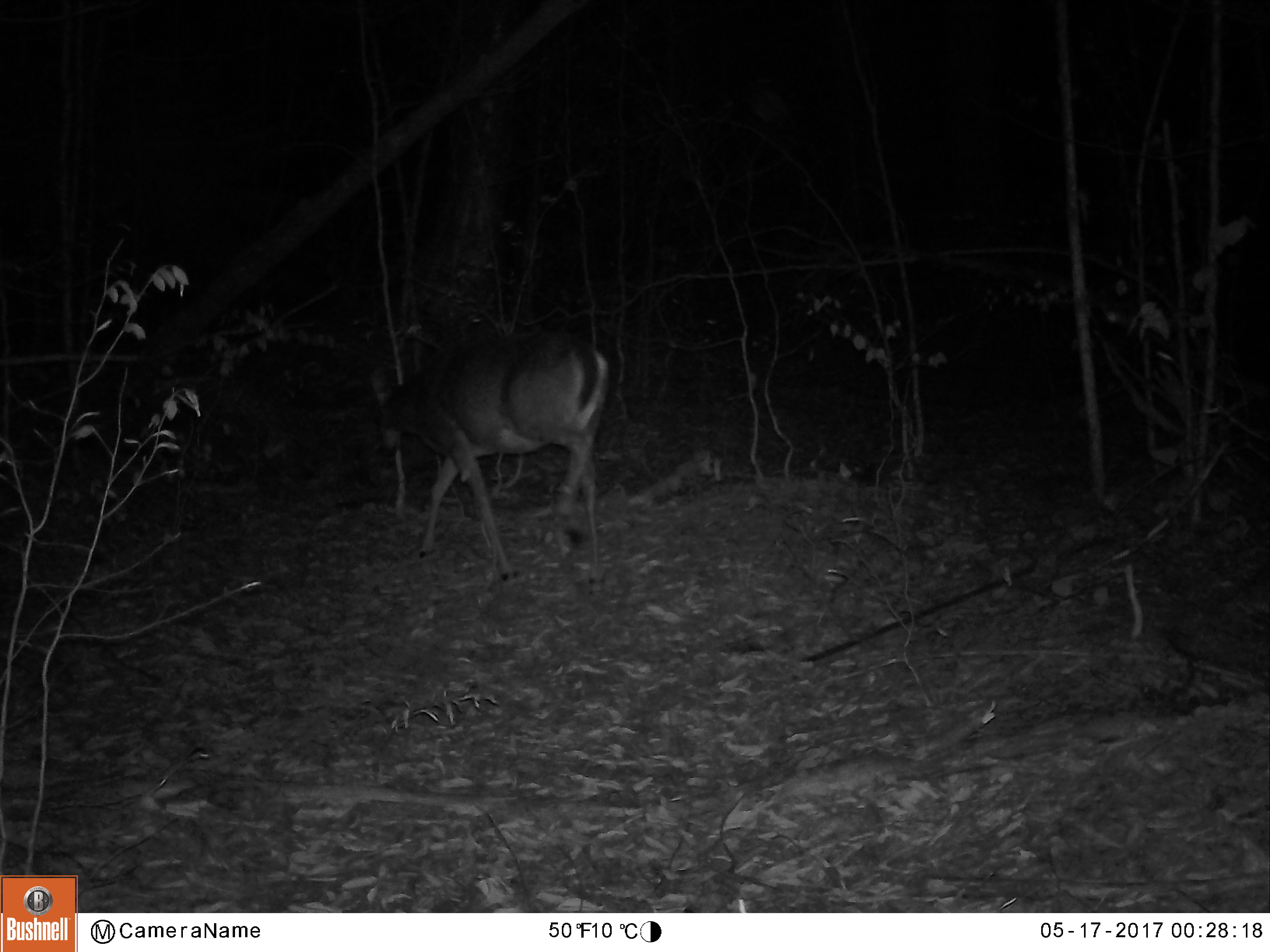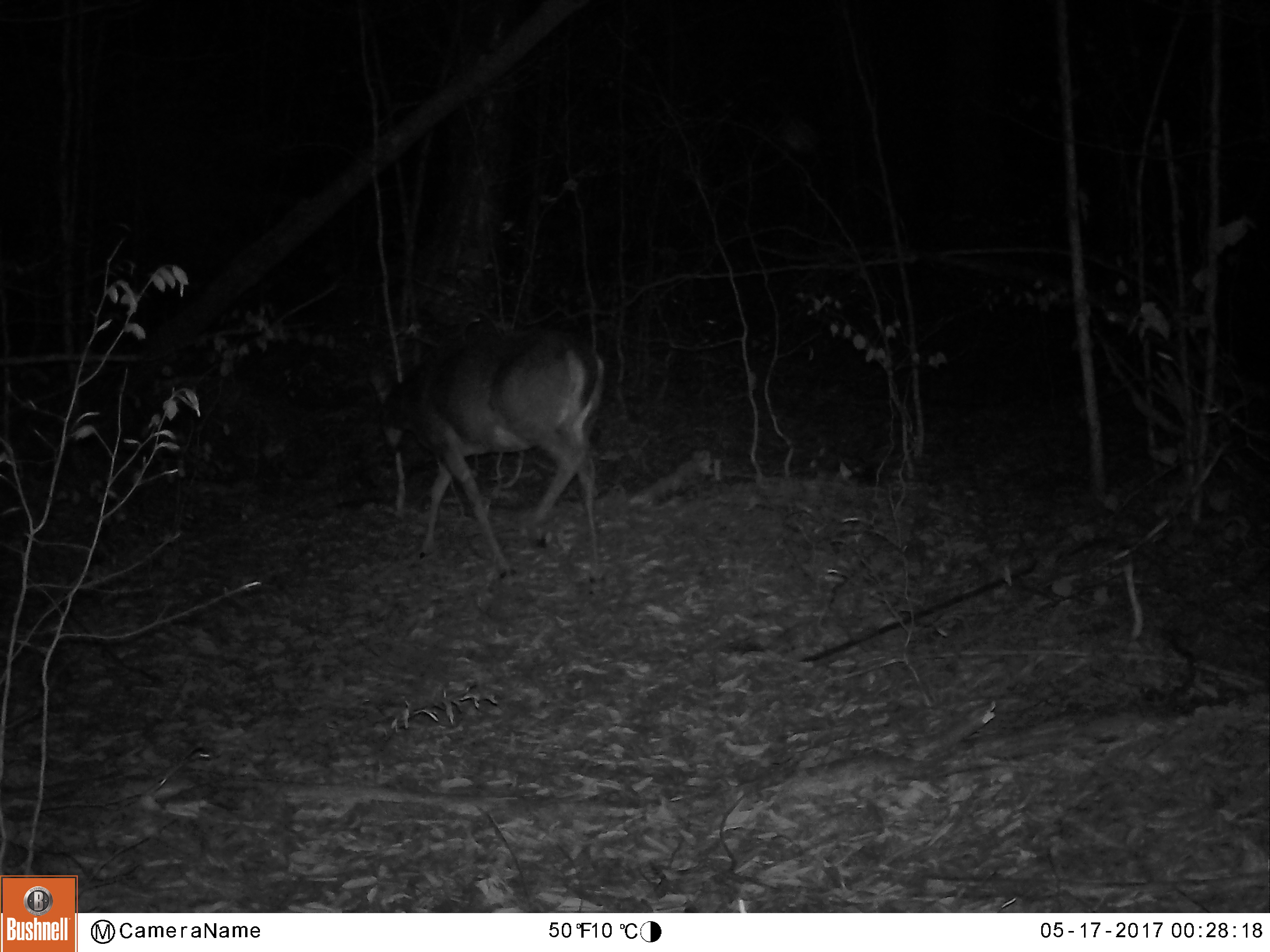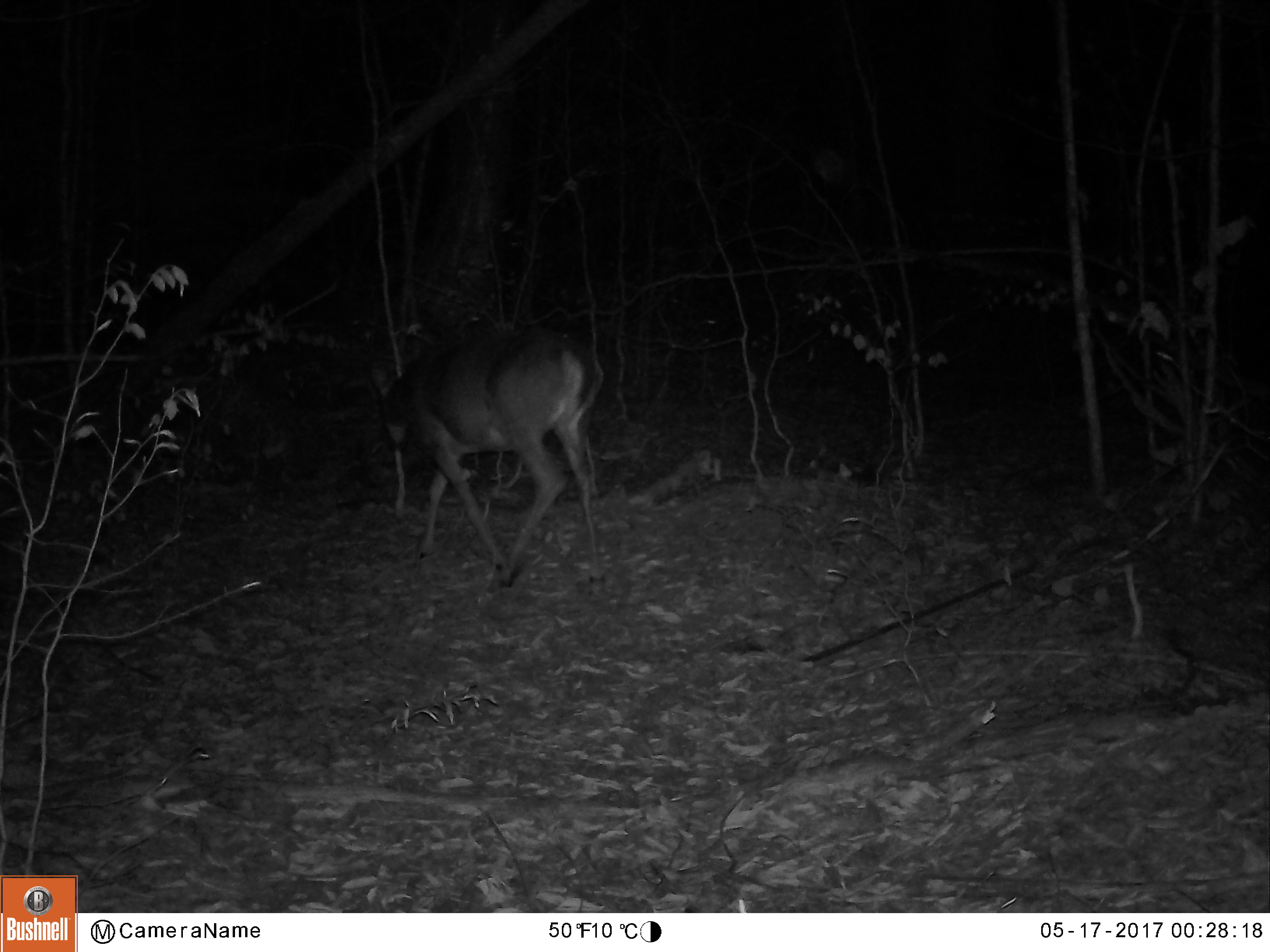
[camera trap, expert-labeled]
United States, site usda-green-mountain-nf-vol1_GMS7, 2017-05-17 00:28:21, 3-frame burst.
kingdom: Animalia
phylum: Chordata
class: Mammalia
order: Artiodactyla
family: Cervidae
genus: Odocoileus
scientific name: Odocoileus virginianus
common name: white-tailed deer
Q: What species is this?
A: White-tailed deer (Odocoileus virginianus).